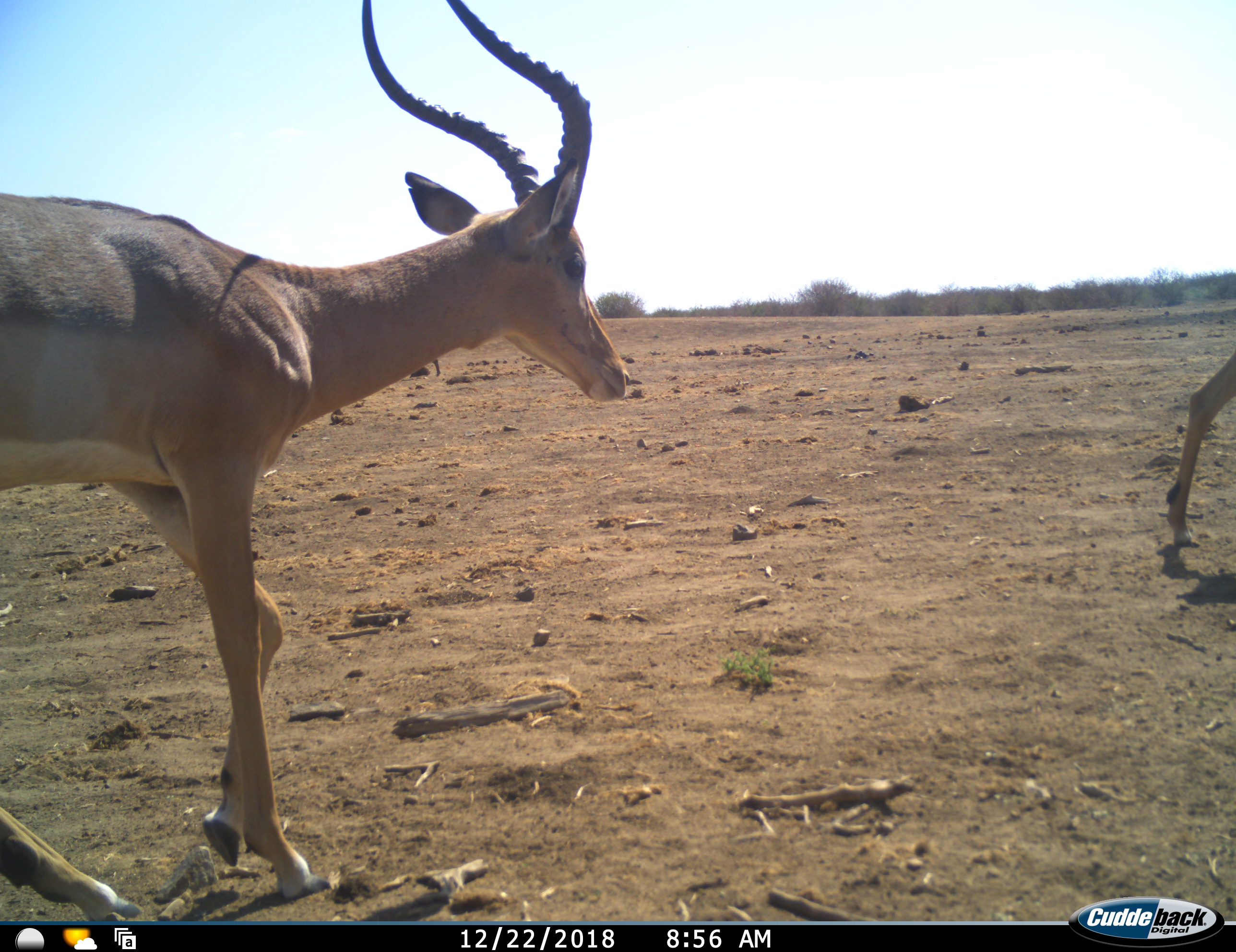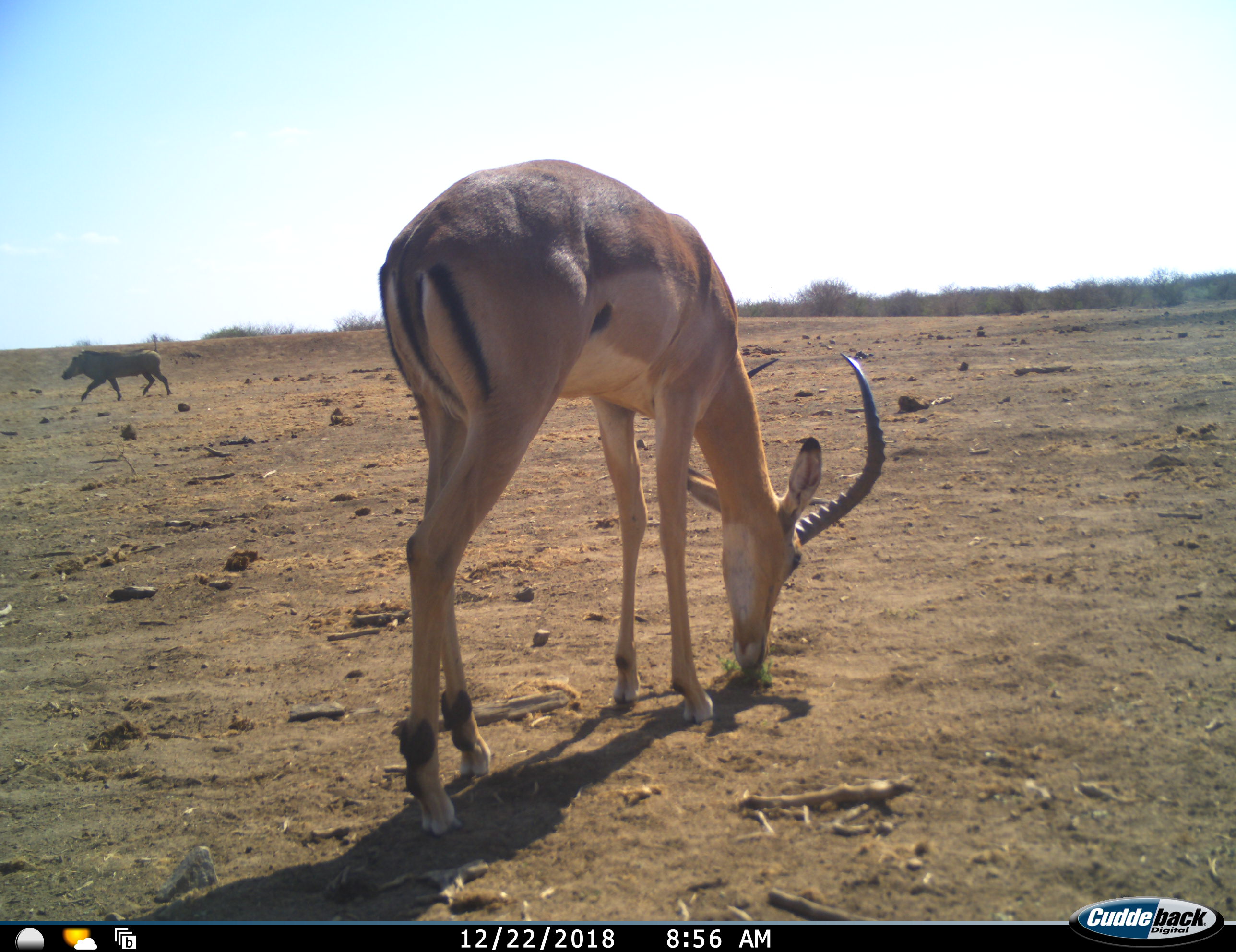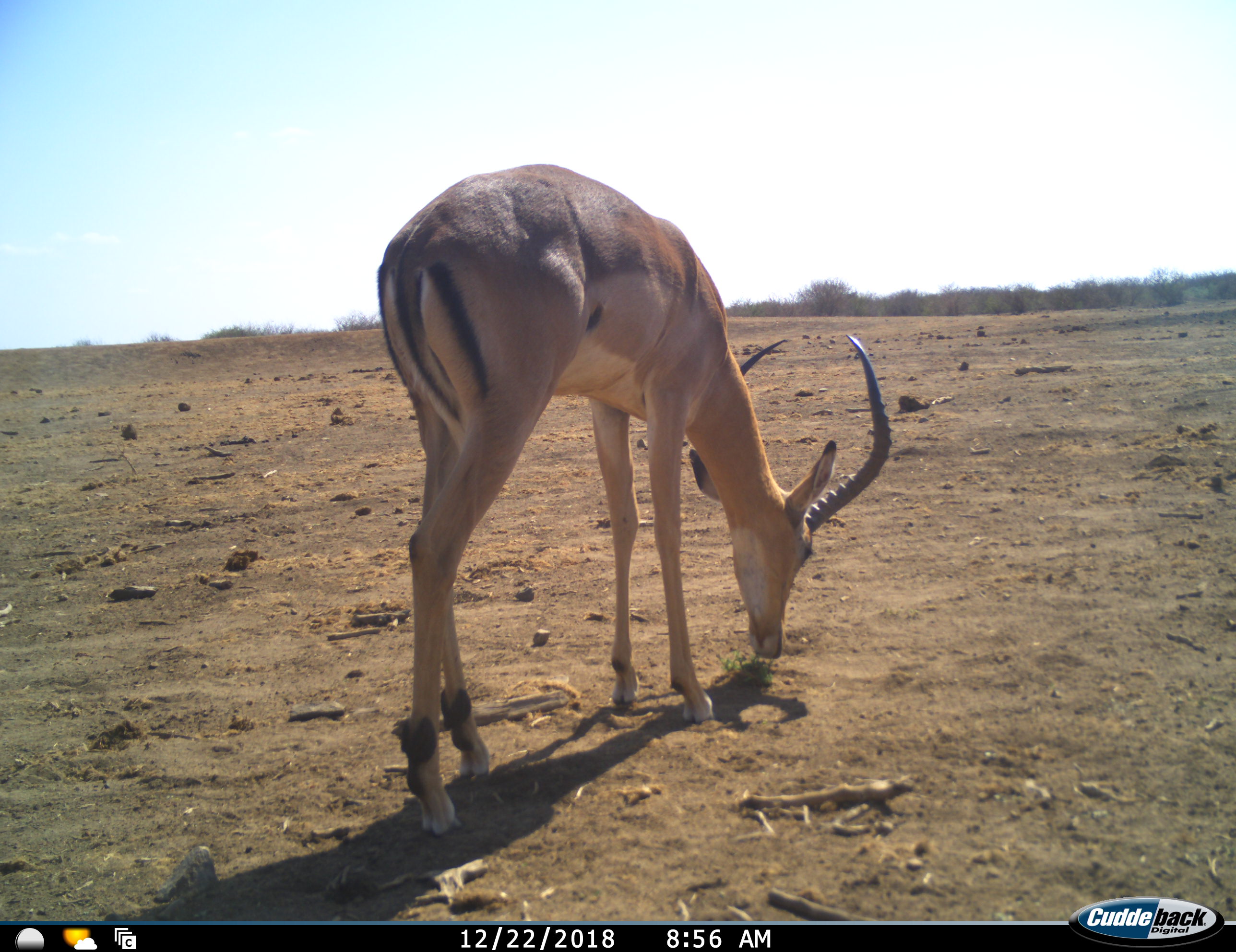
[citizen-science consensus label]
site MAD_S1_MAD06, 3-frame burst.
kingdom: Animalia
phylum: Chordata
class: Mammalia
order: Artiodactyla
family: Bovidae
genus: Aepyceros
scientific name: Aepyceros melampus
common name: impala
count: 2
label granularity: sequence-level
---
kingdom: Animalia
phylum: Chordata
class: Mammalia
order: Artiodactyla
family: Suidae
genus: Phacochoerus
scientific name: Phacochoerus africanus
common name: warthog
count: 1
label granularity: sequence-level